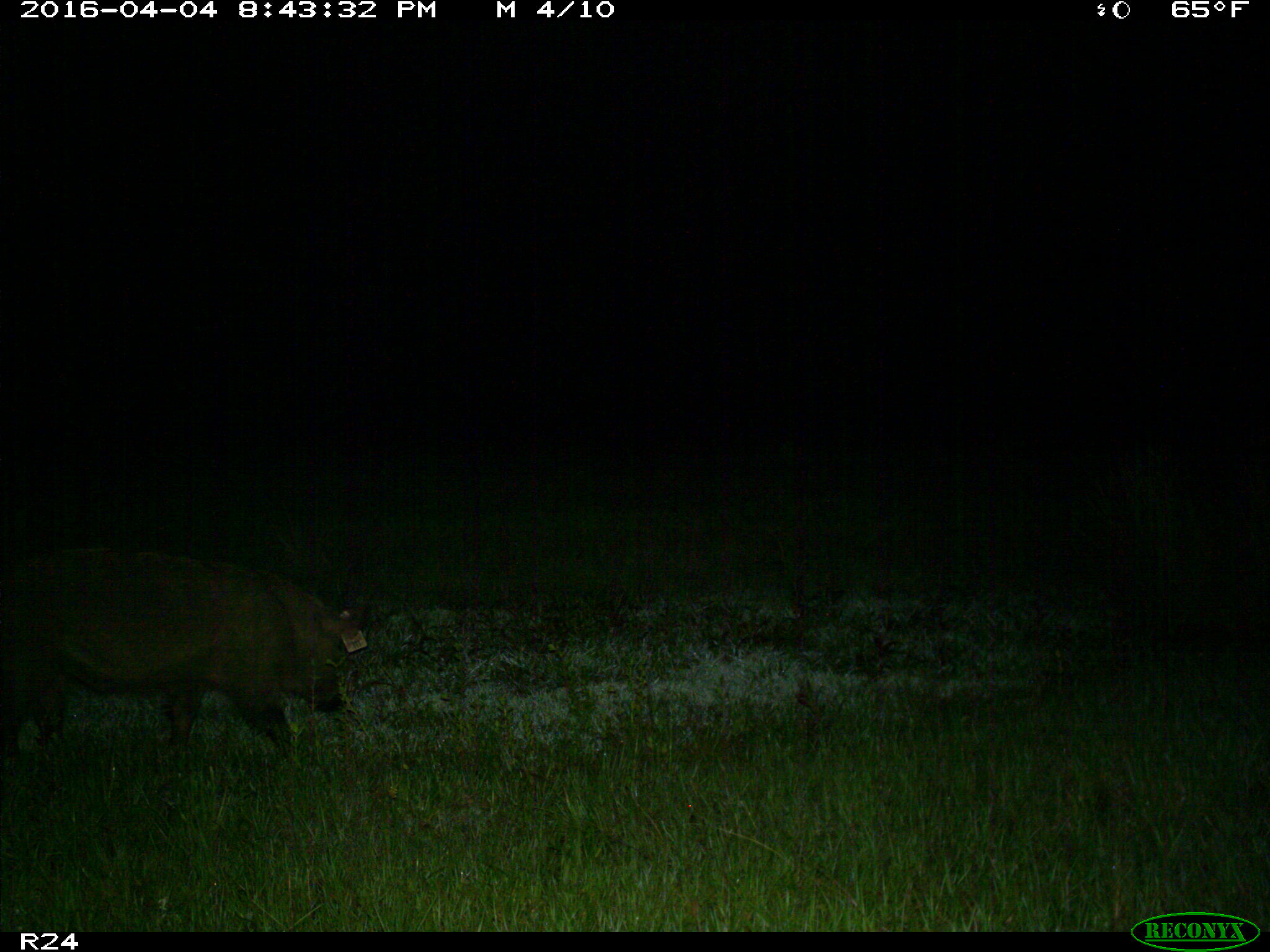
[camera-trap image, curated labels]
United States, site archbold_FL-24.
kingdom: Animalia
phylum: Chordata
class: Mammalia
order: Artiodactyla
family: Suidae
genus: Sus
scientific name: Sus scrofa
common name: wild boar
Sus scrofa (wild boar).